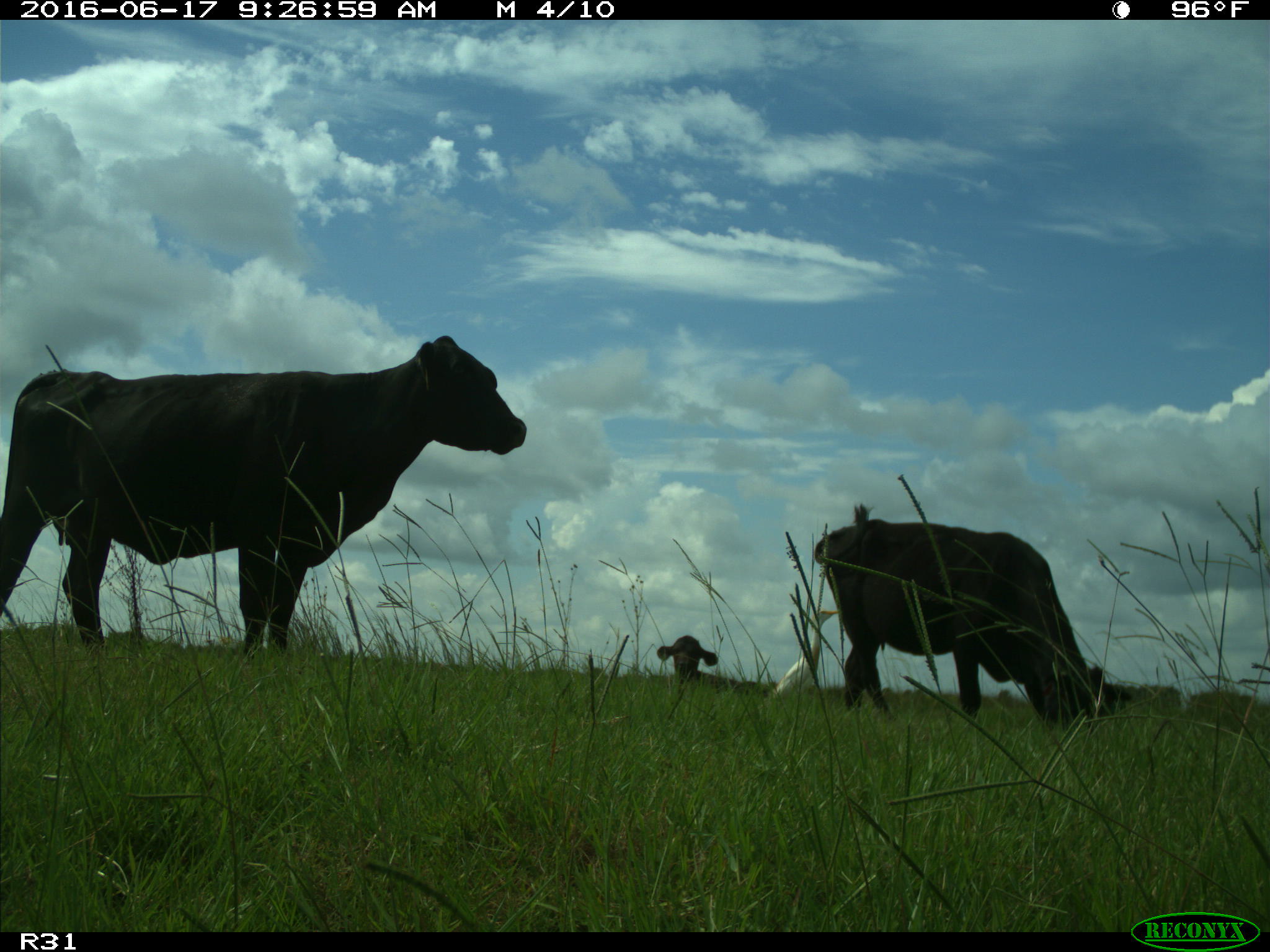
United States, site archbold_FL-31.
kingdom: Animalia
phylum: Chordata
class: Mammalia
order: Artiodactyla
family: Bovidae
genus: Bos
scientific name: Bos taurus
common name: domestic cow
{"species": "Bos taurus (domestic cow)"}